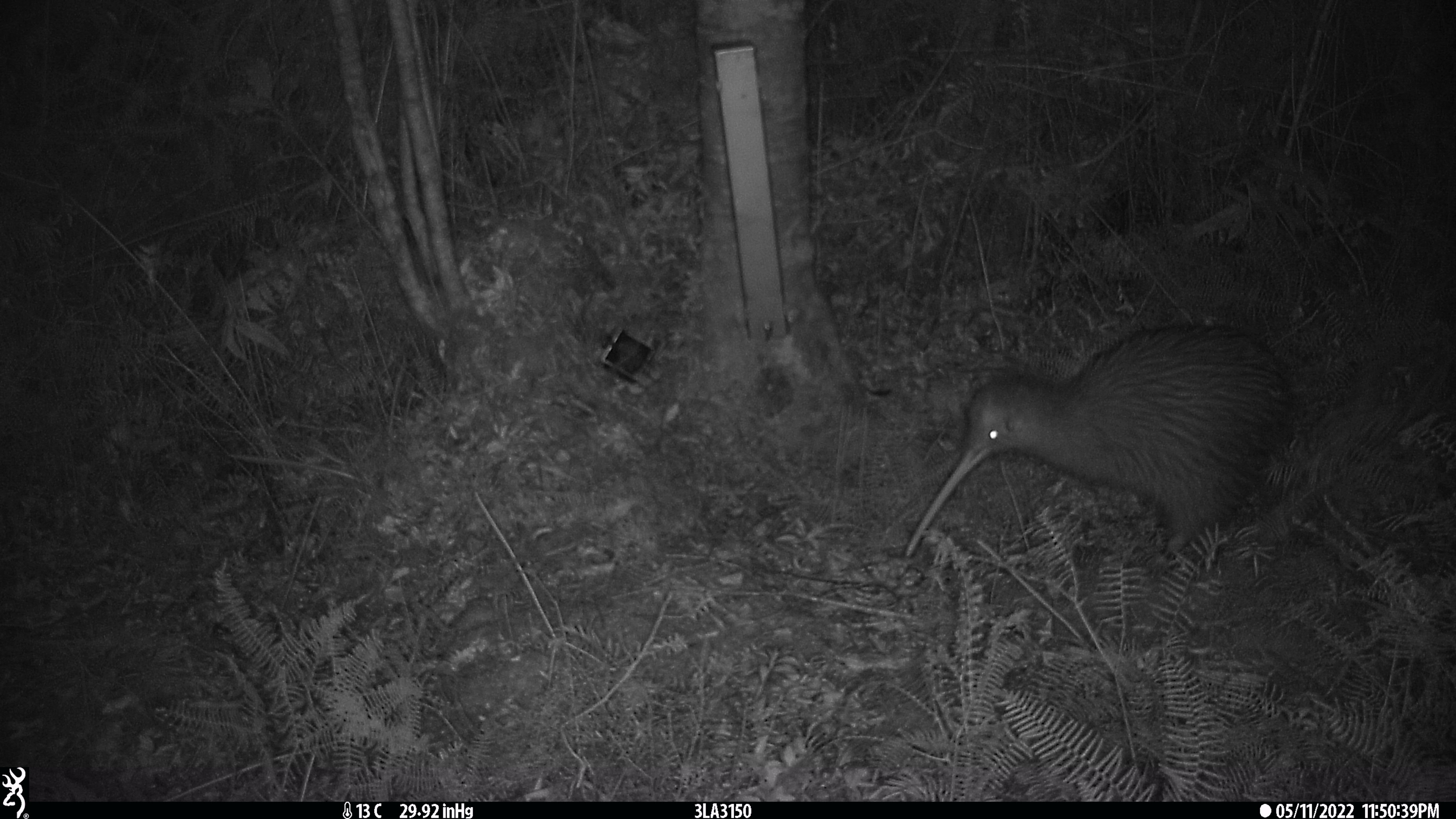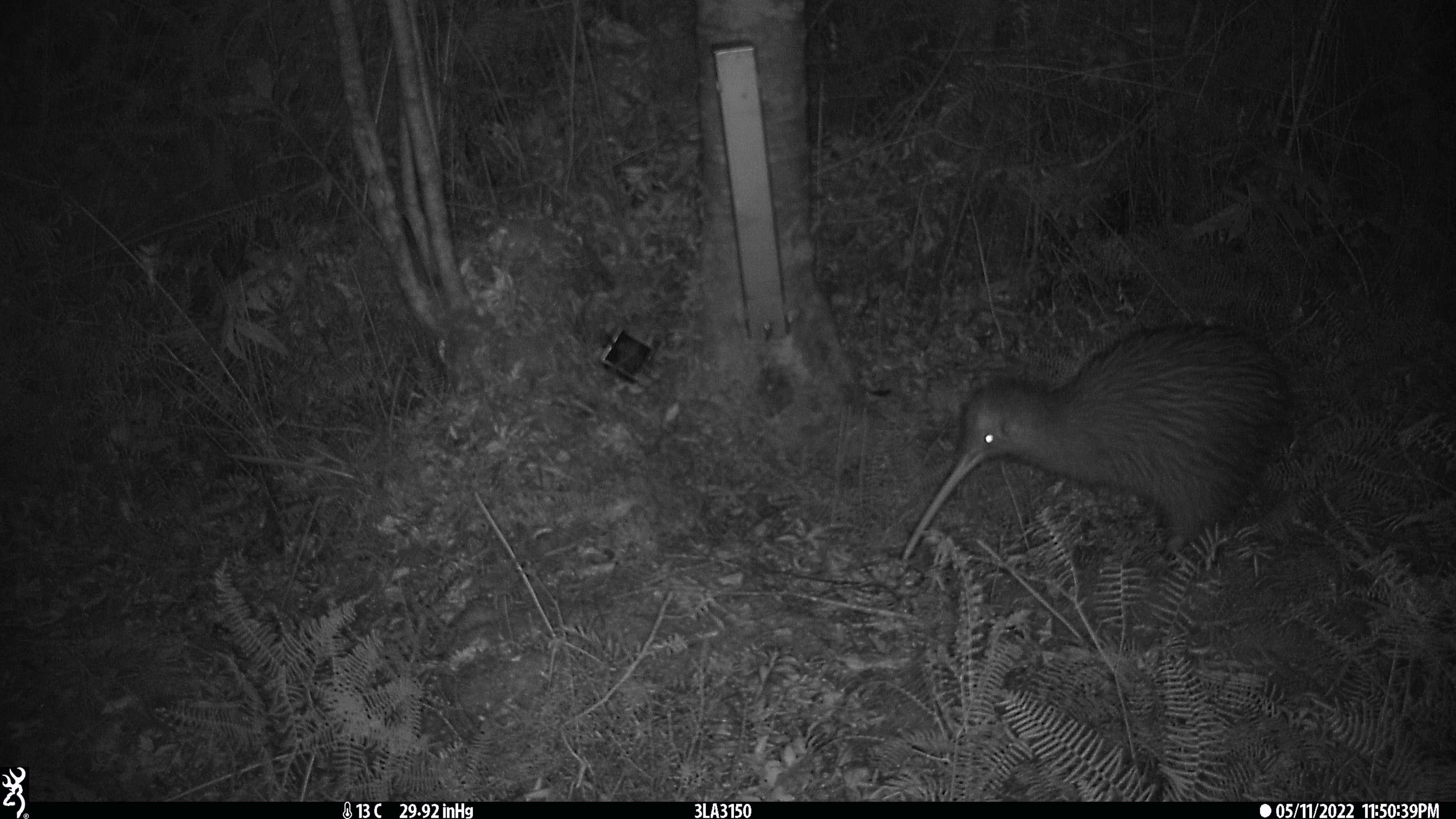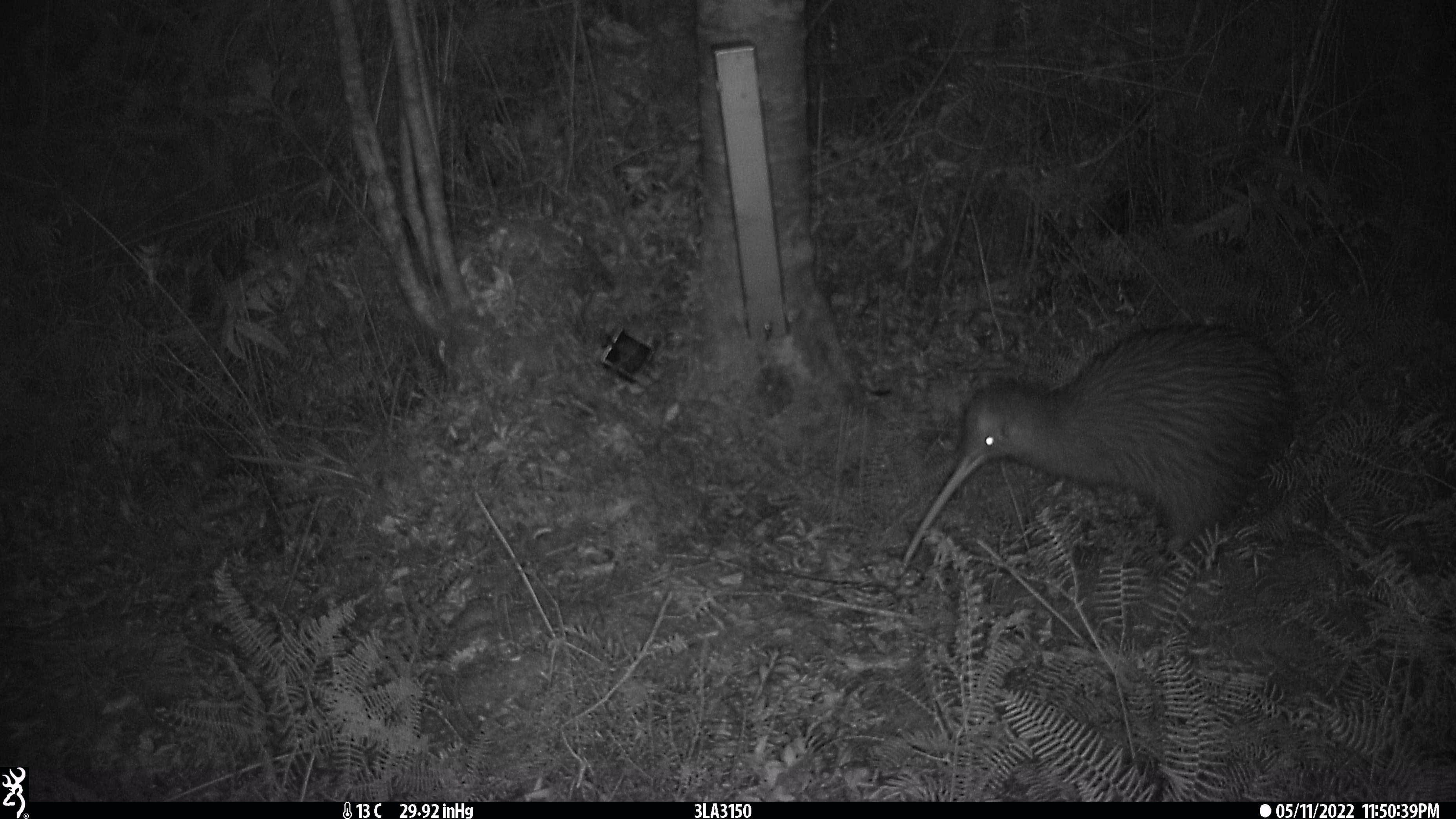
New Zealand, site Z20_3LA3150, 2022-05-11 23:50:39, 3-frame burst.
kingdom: Animalia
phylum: Chordata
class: Aves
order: Apterygiformes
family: Apterygidae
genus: Apteryx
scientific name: Apteryx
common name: kiwi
Kiwi (Apteryx).